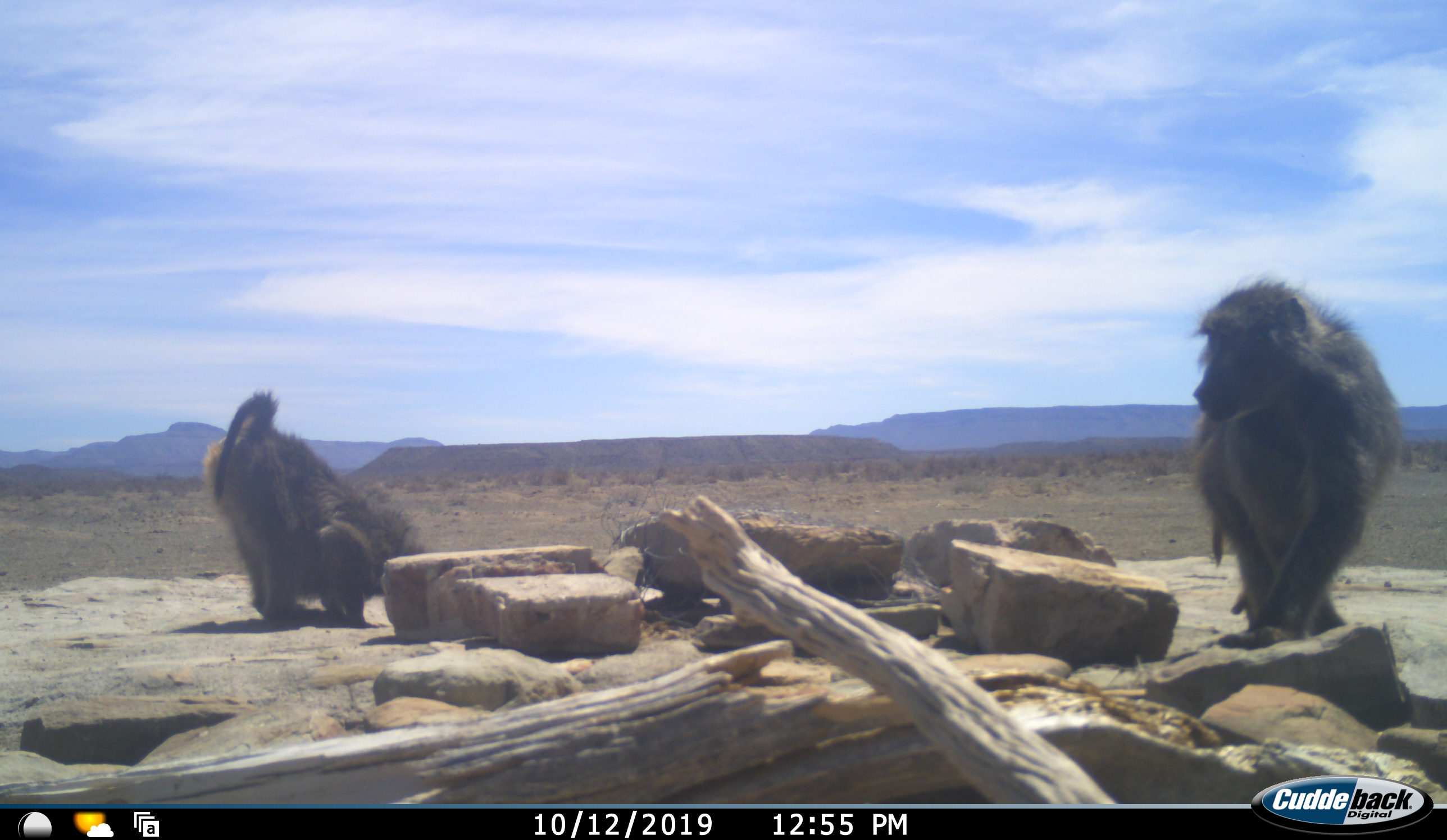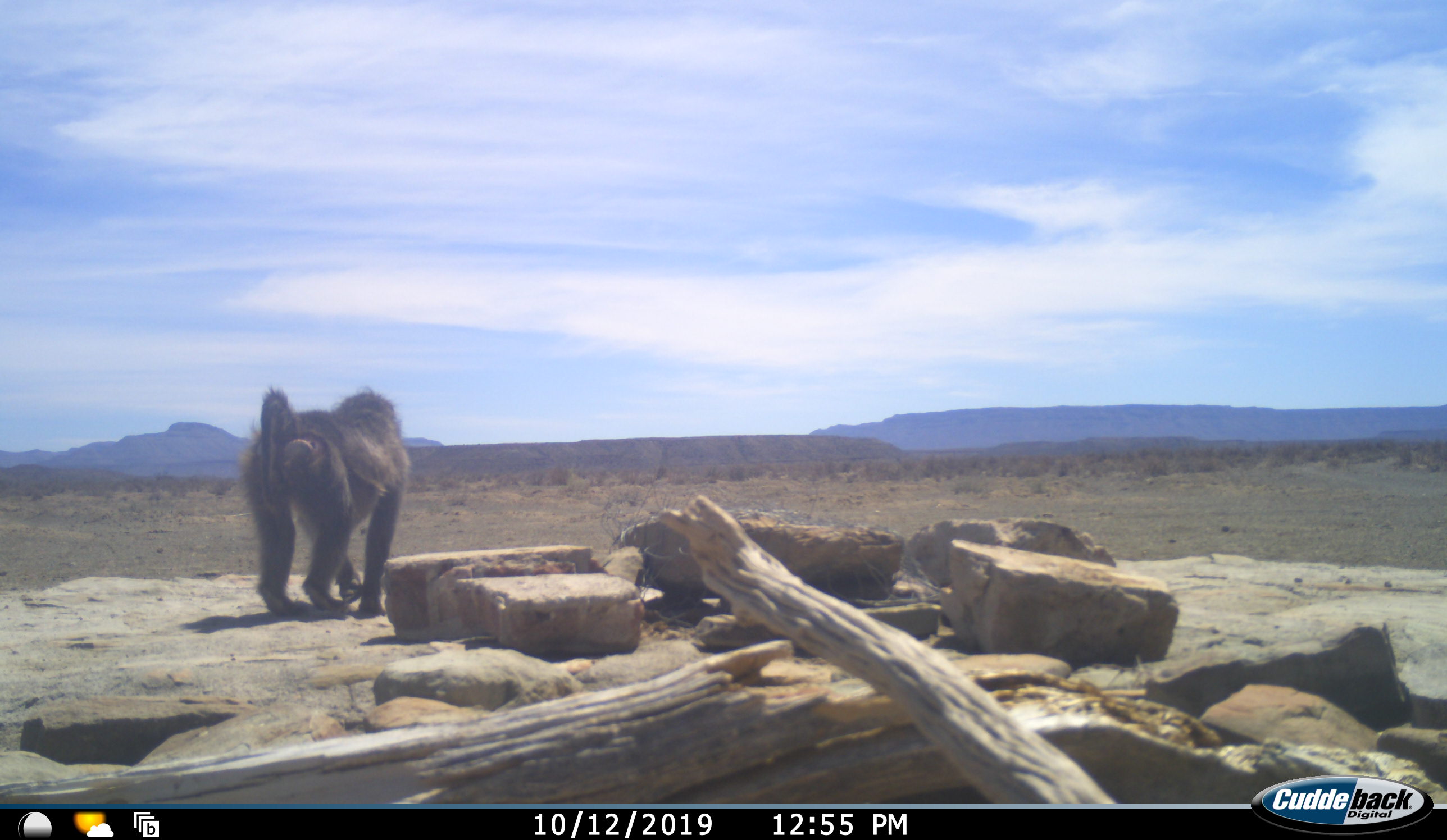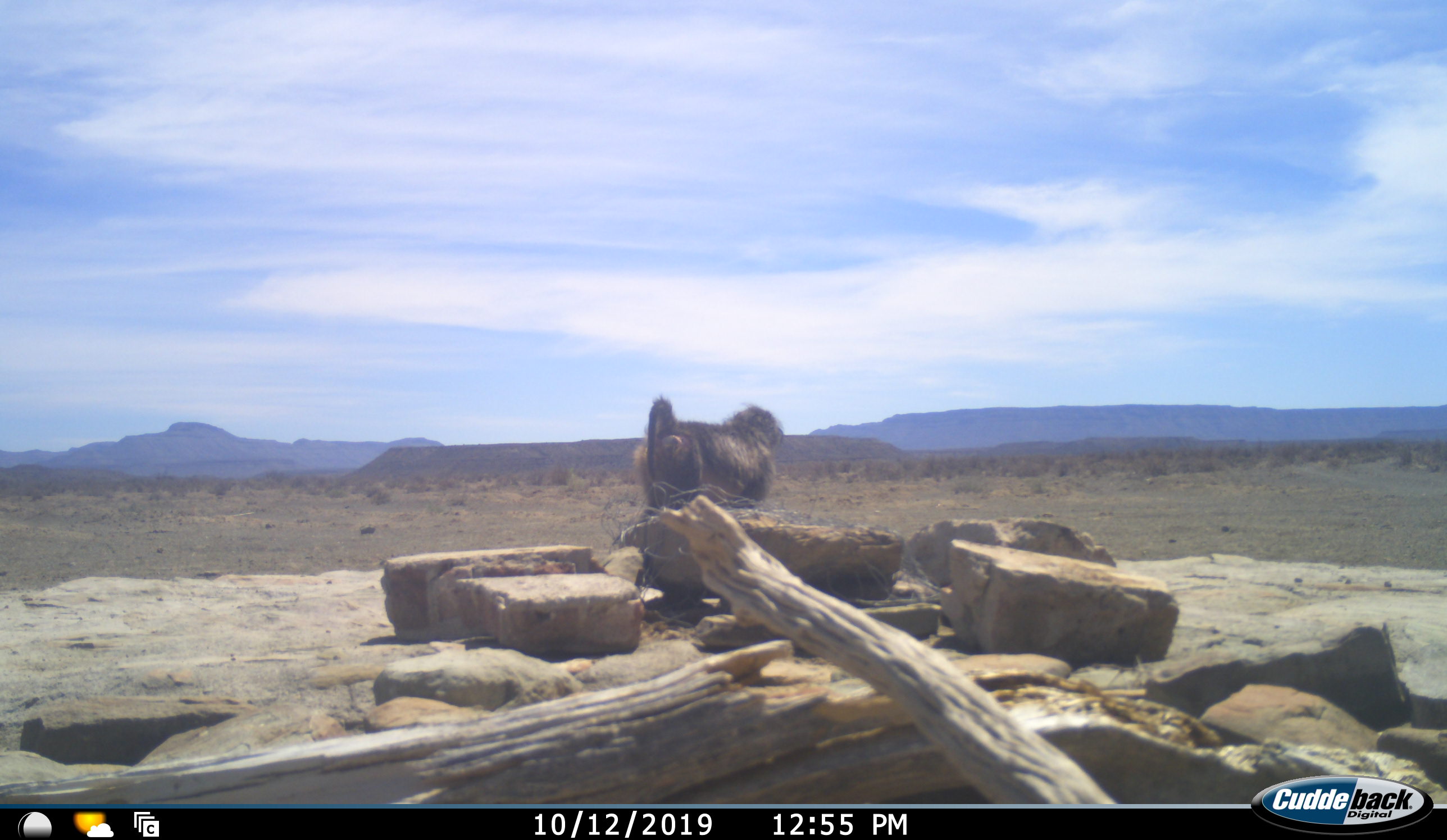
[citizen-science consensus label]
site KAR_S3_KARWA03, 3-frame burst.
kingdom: Animalia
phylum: Chordata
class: Mammalia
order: Primates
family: Cercopithecidae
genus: Papio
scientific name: Papio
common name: baboon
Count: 2.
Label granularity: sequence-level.